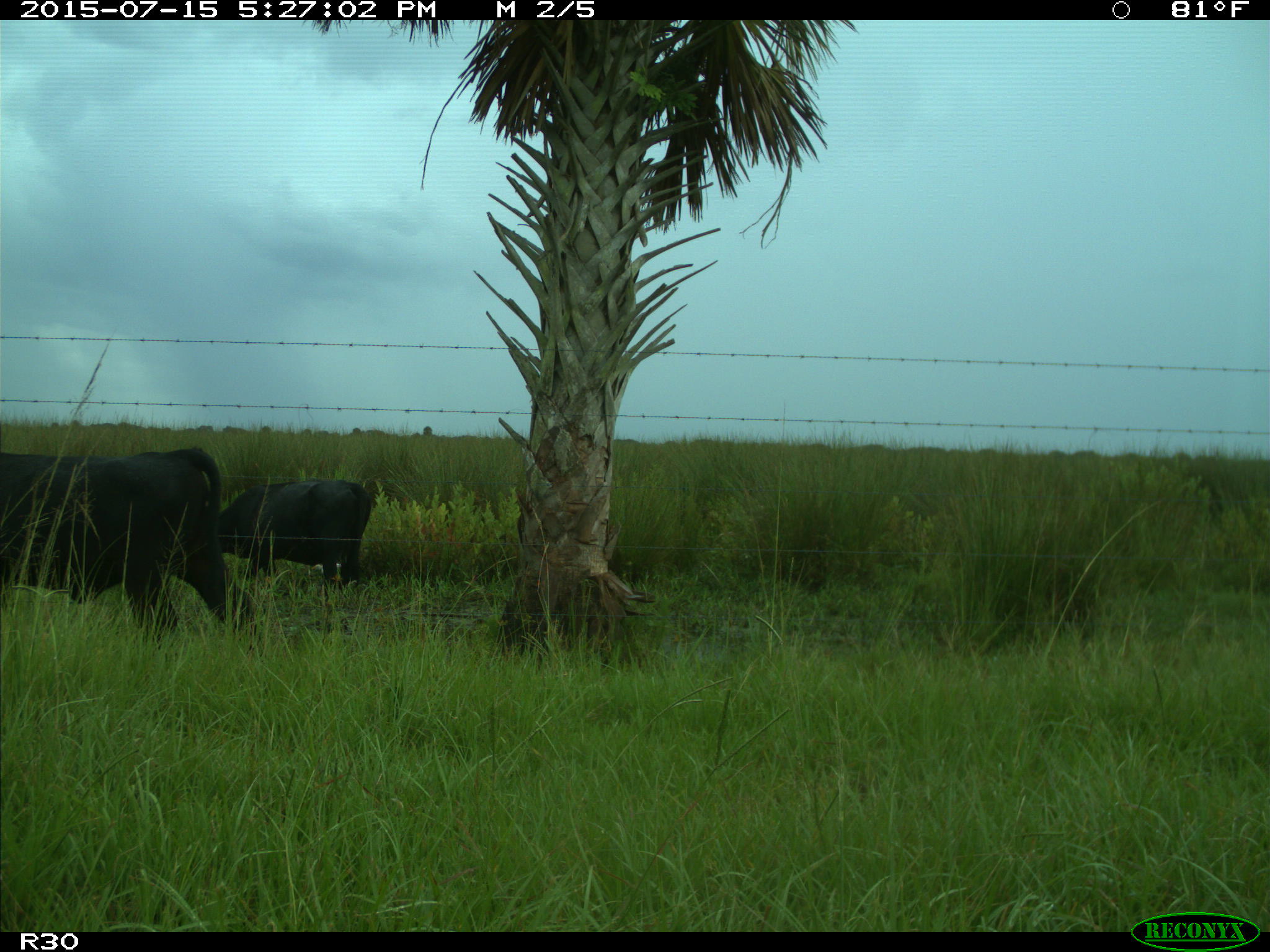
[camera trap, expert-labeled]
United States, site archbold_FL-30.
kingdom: Animalia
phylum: Chordata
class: Mammalia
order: Artiodactyla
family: Bovidae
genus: Bos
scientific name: Bos taurus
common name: domestic cow